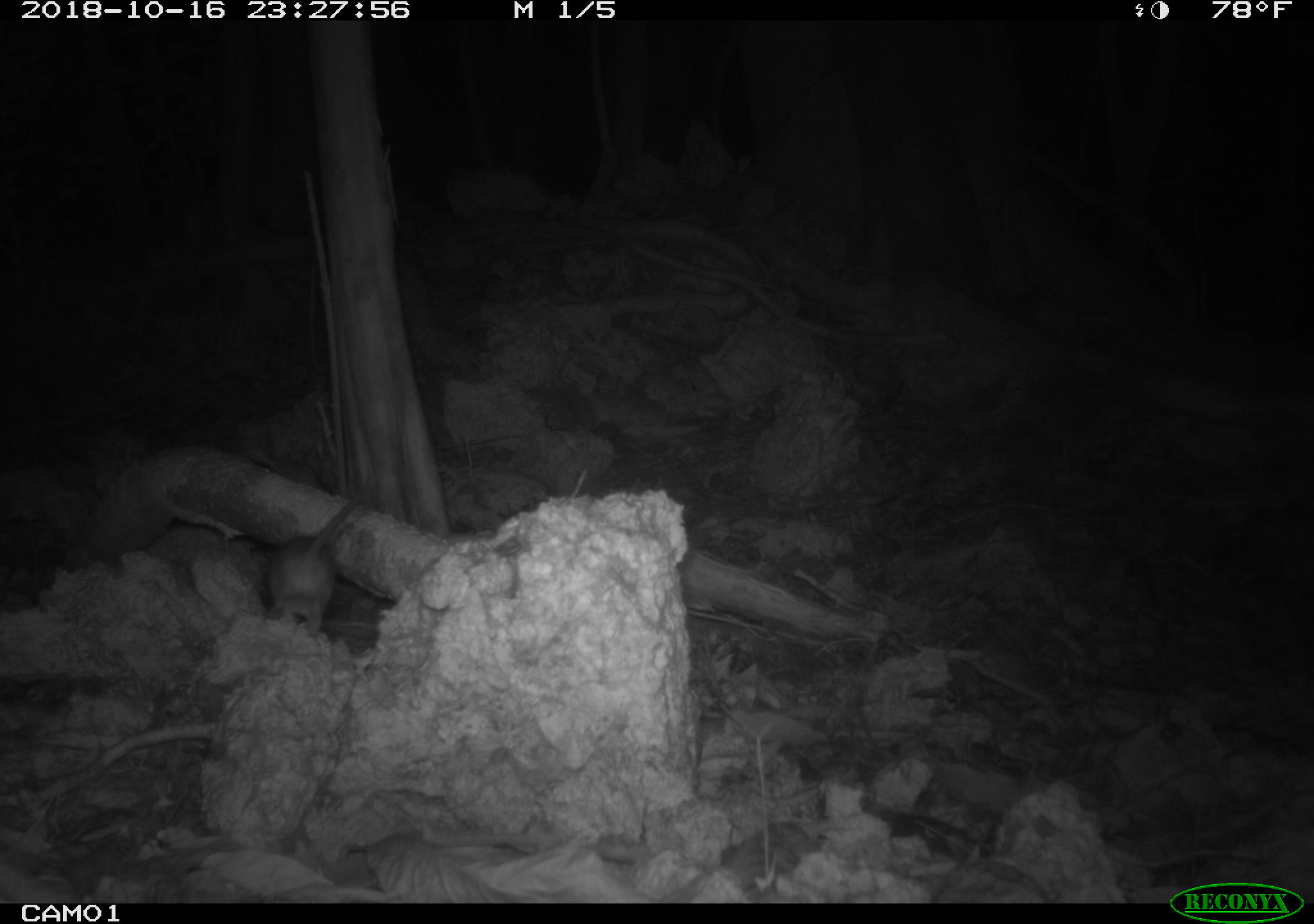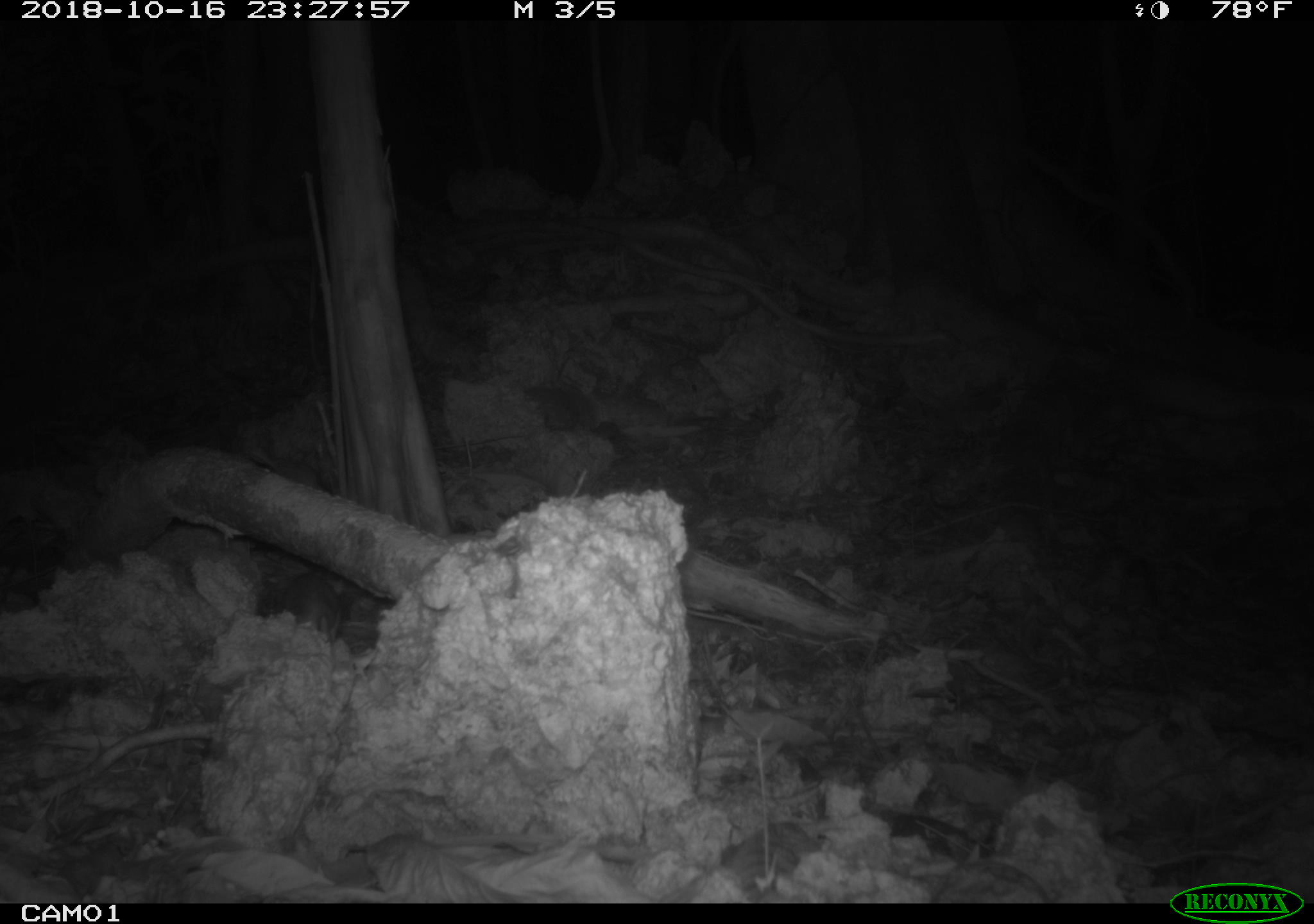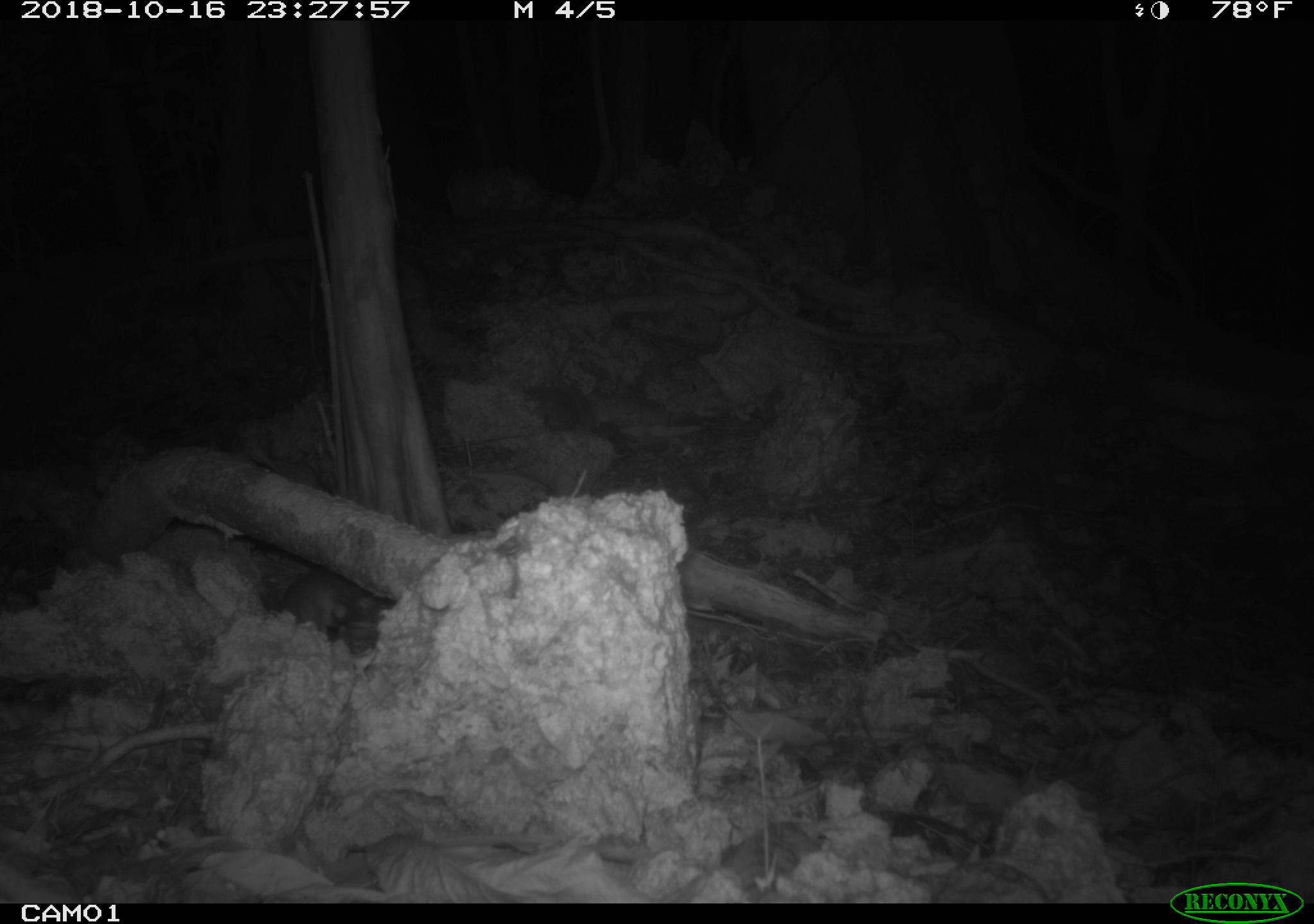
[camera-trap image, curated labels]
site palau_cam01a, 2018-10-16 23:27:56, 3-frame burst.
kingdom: Animalia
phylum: Chordata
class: Mammalia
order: Rodentia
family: Muridae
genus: Rattus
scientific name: Rattus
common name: rat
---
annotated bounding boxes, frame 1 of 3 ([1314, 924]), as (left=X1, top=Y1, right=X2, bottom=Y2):
rat: (left=260, top=495, right=356, bottom=634)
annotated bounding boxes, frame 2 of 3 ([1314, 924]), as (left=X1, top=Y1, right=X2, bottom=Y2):
rat: (left=255, top=567, right=368, bottom=644)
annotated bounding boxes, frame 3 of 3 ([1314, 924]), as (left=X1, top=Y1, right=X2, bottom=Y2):
rat: (left=259, top=567, right=389, bottom=648)